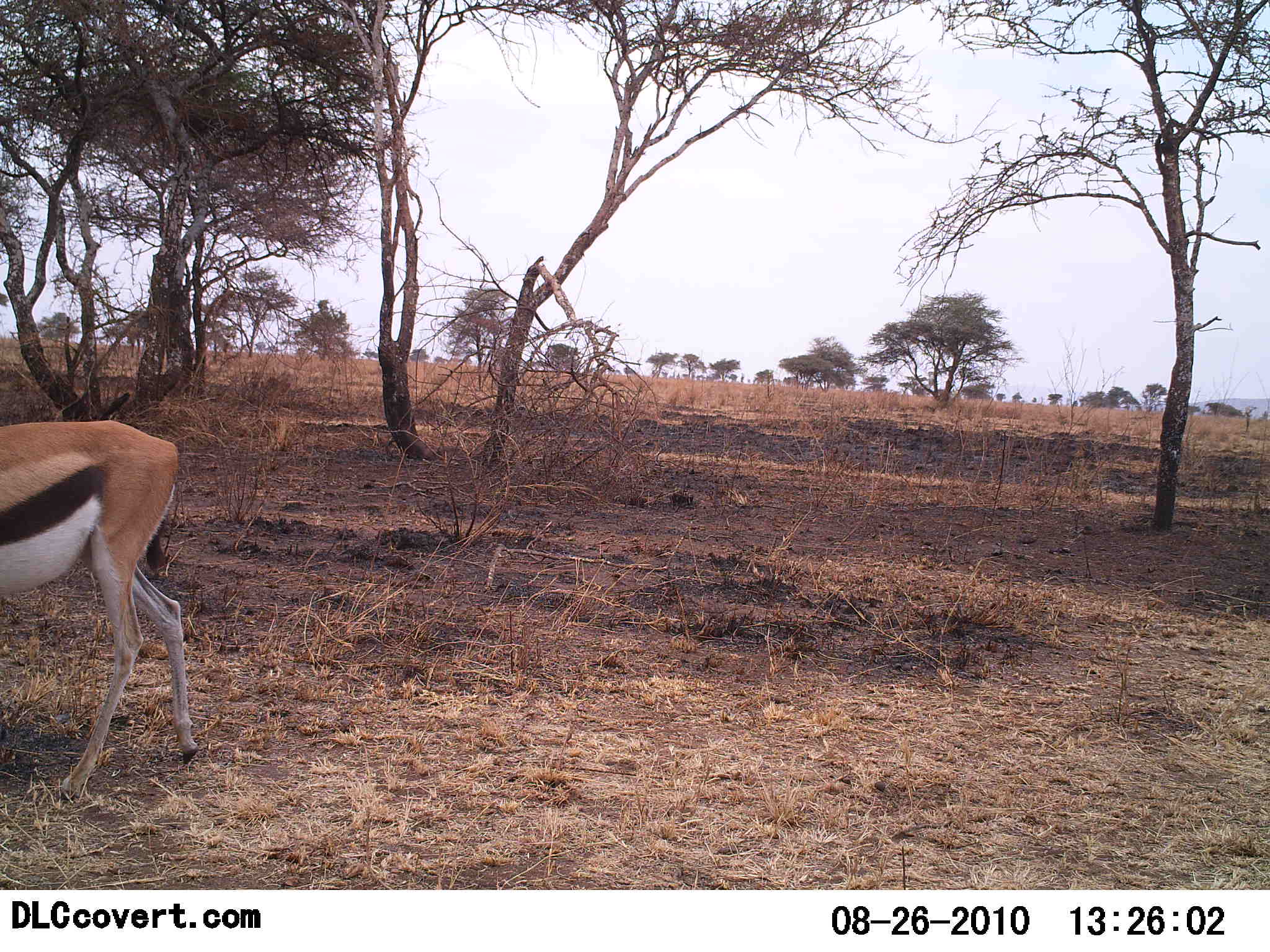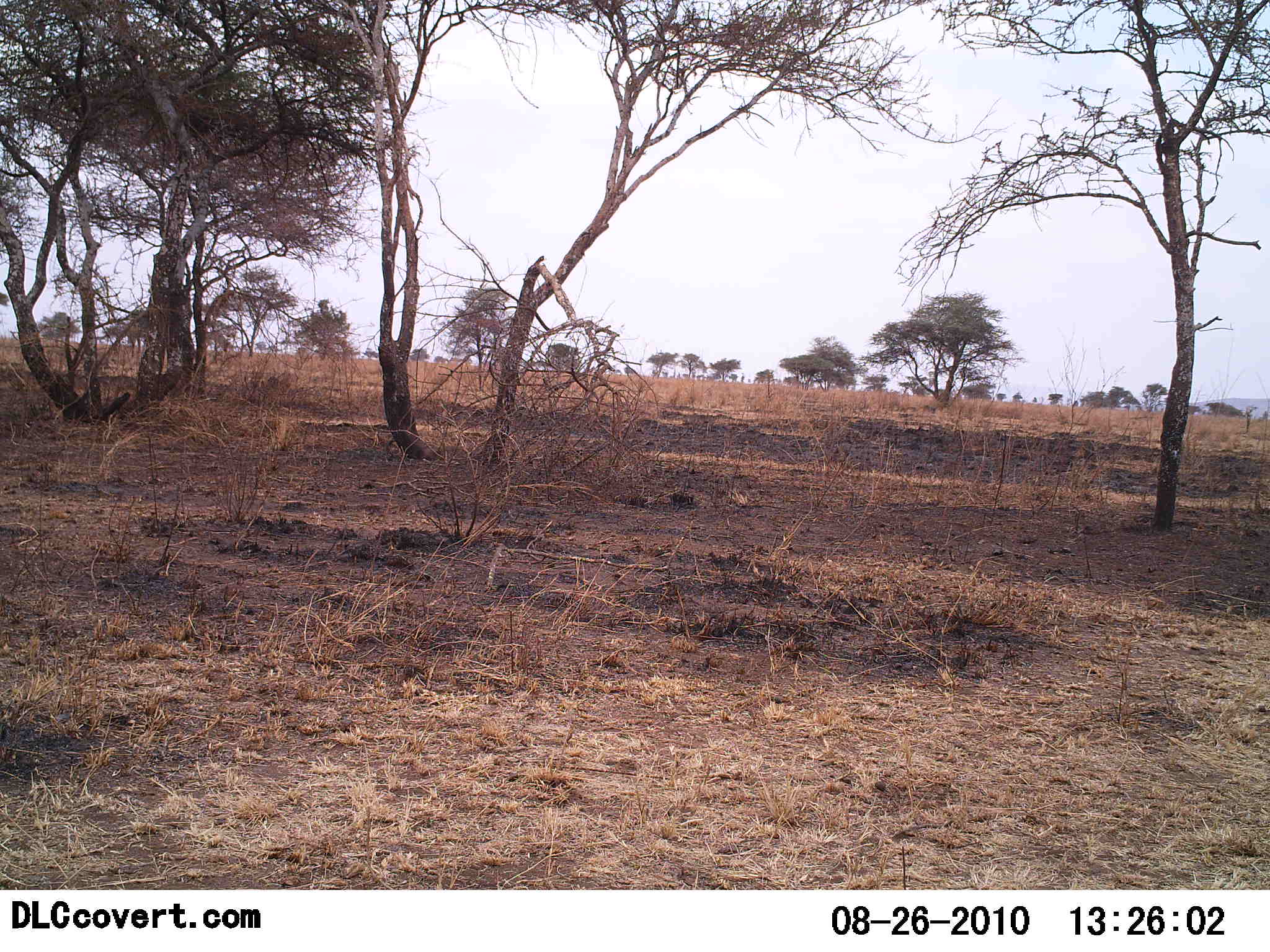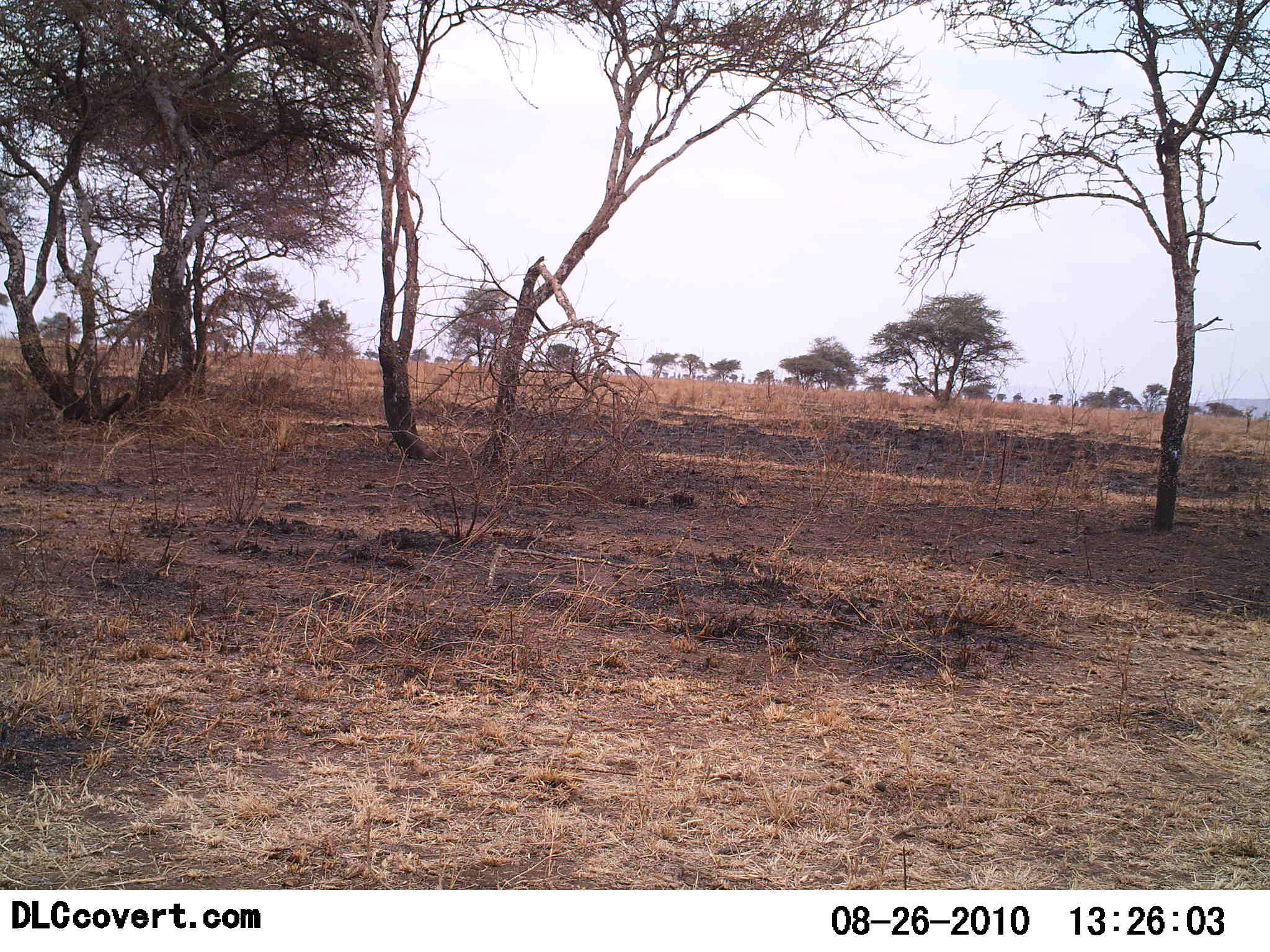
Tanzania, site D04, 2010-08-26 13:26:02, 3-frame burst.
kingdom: Animalia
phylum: Chordata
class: Mammalia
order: Artiodactyla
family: Bovidae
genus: Eudorcas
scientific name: Eudorcas thomsonii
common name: thomson's gazelle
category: gazellethomsons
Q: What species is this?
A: Gazellethomsons (thomson's gazelle) (Eudorcas thomsonii).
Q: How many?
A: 1.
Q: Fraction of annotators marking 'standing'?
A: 0%.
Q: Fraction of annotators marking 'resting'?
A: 0%.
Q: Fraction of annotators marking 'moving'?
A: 100%.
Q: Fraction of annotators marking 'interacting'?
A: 0%.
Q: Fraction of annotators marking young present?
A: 0%.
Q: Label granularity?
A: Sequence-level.